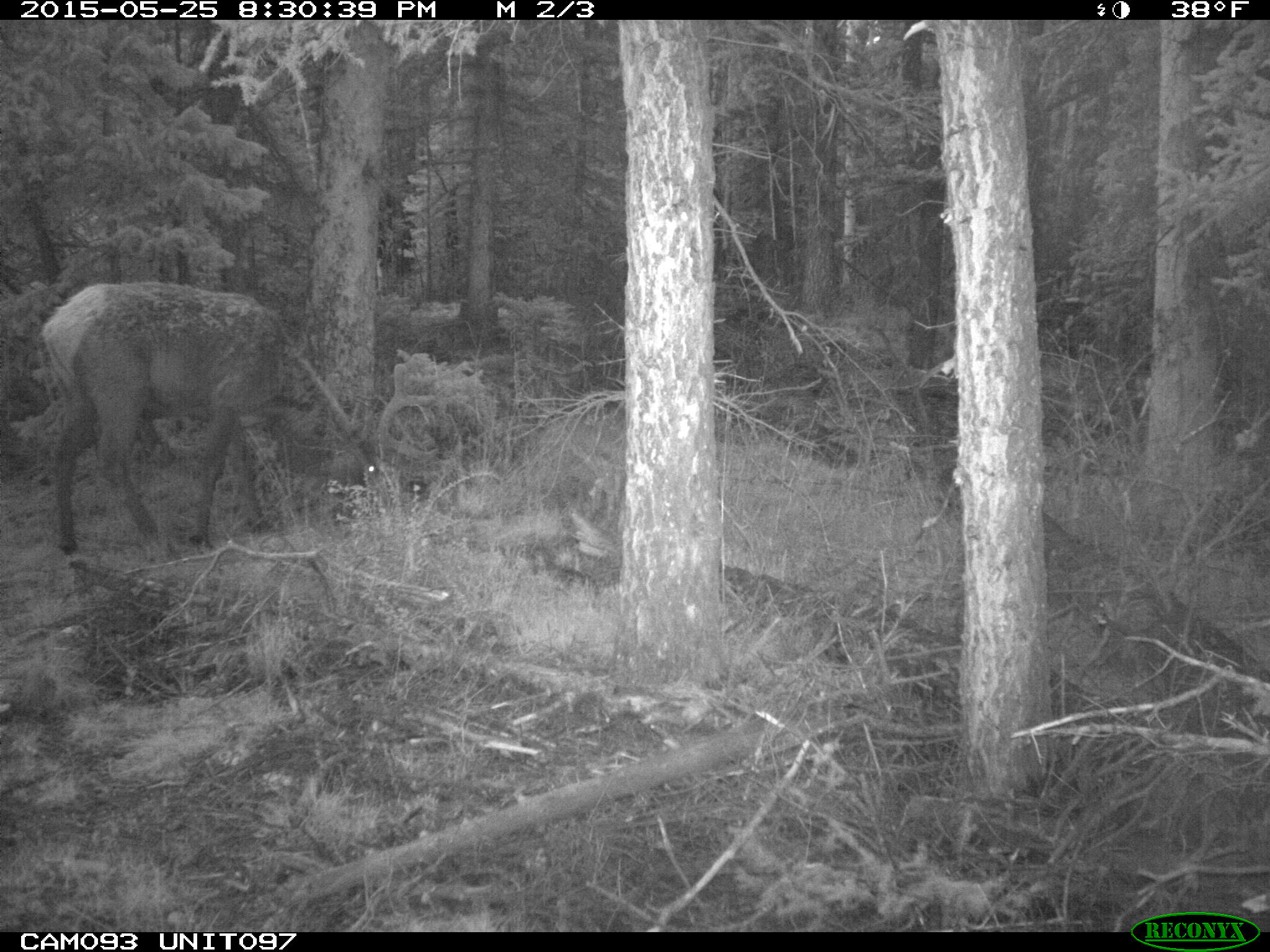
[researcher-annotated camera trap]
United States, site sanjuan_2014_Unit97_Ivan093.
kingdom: Animalia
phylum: Chordata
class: Mammalia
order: Artiodactyla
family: Cervidae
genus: Cervus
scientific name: Cervus elaphus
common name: red deer